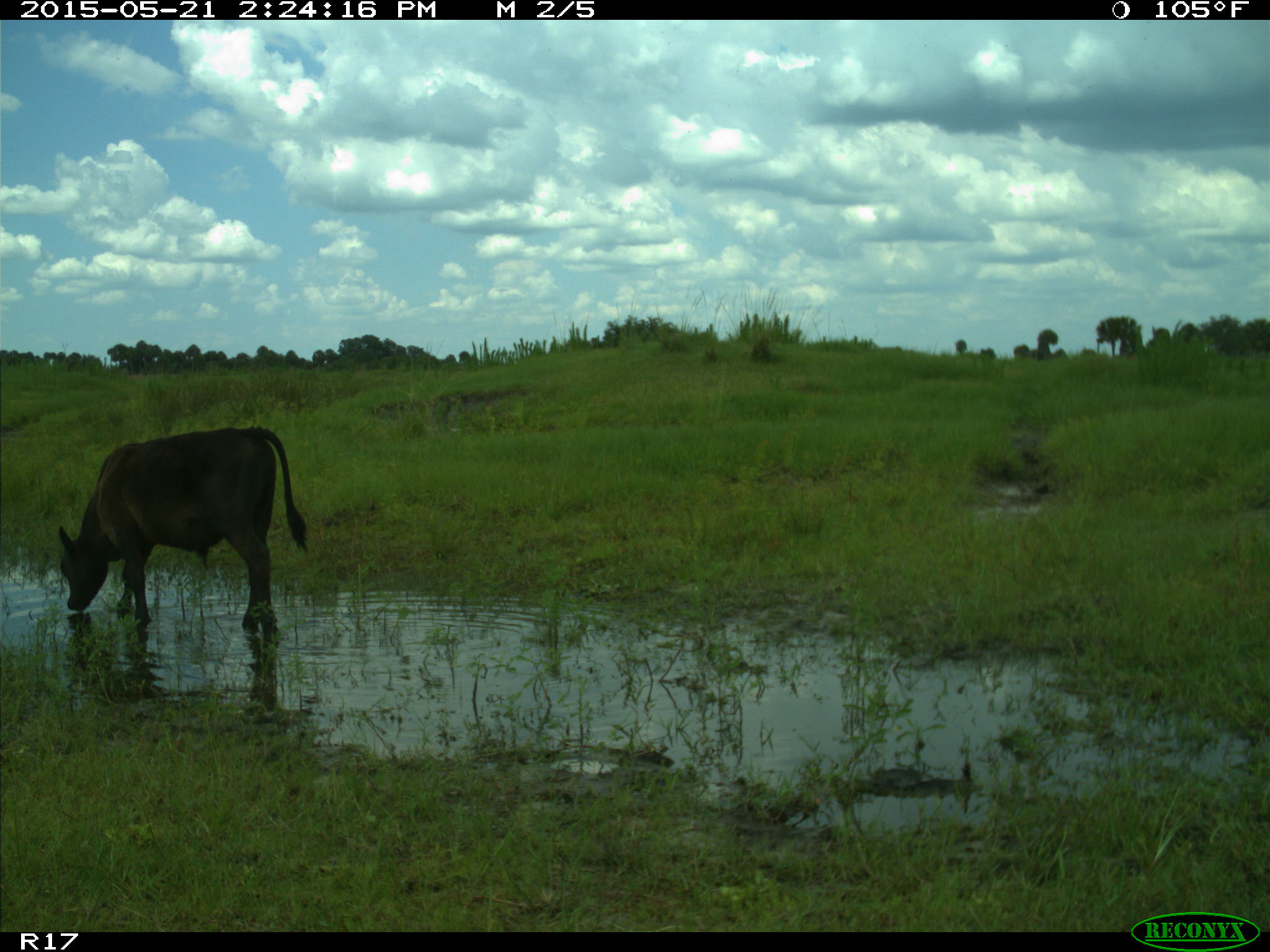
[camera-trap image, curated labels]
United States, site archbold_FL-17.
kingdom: Animalia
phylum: Chordata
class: Mammalia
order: Artiodactyla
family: Bovidae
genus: Bos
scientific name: Bos taurus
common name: domestic cow